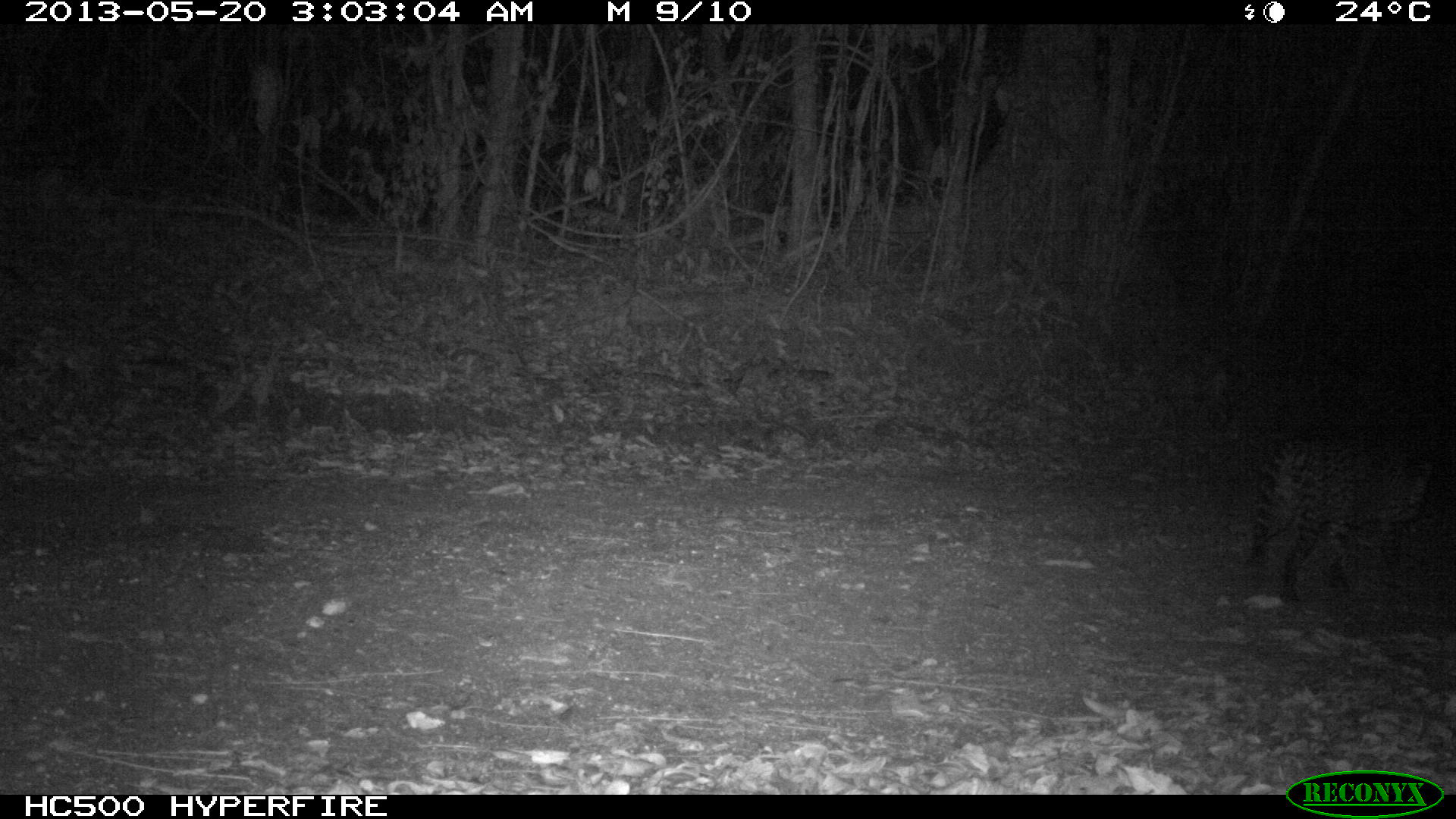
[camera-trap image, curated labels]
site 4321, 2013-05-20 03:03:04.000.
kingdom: Animalia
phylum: Chordata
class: Mammalia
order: Carnivora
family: Felidae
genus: Leopardus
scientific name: Leopardus pardalis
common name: ocelot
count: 1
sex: male